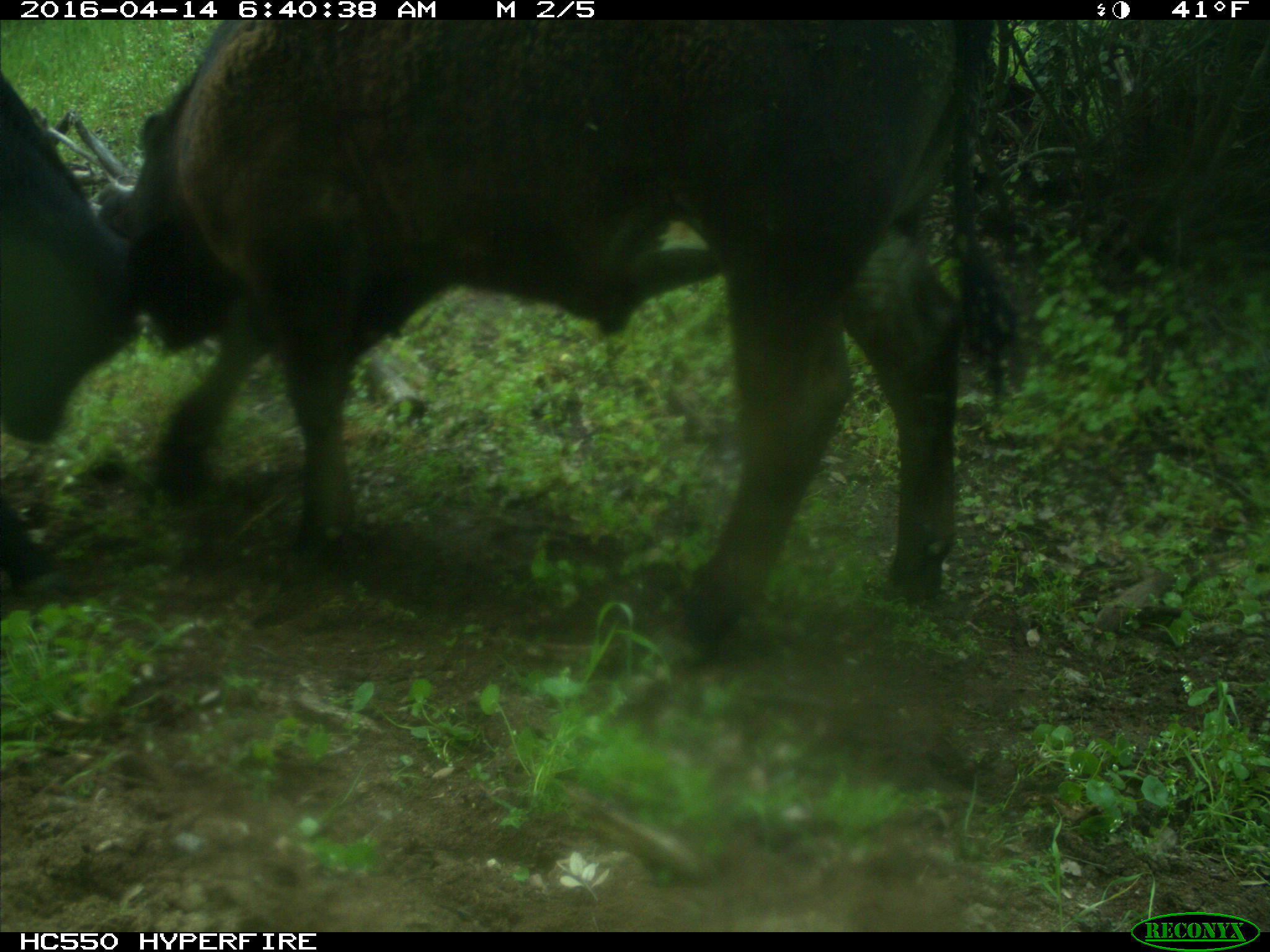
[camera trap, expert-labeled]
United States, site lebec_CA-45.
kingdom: Animalia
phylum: Chordata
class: Mammalia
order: Artiodactyla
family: Bovidae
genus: Bos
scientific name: Bos taurus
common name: domestic cow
Bos taurus (domestic cow).